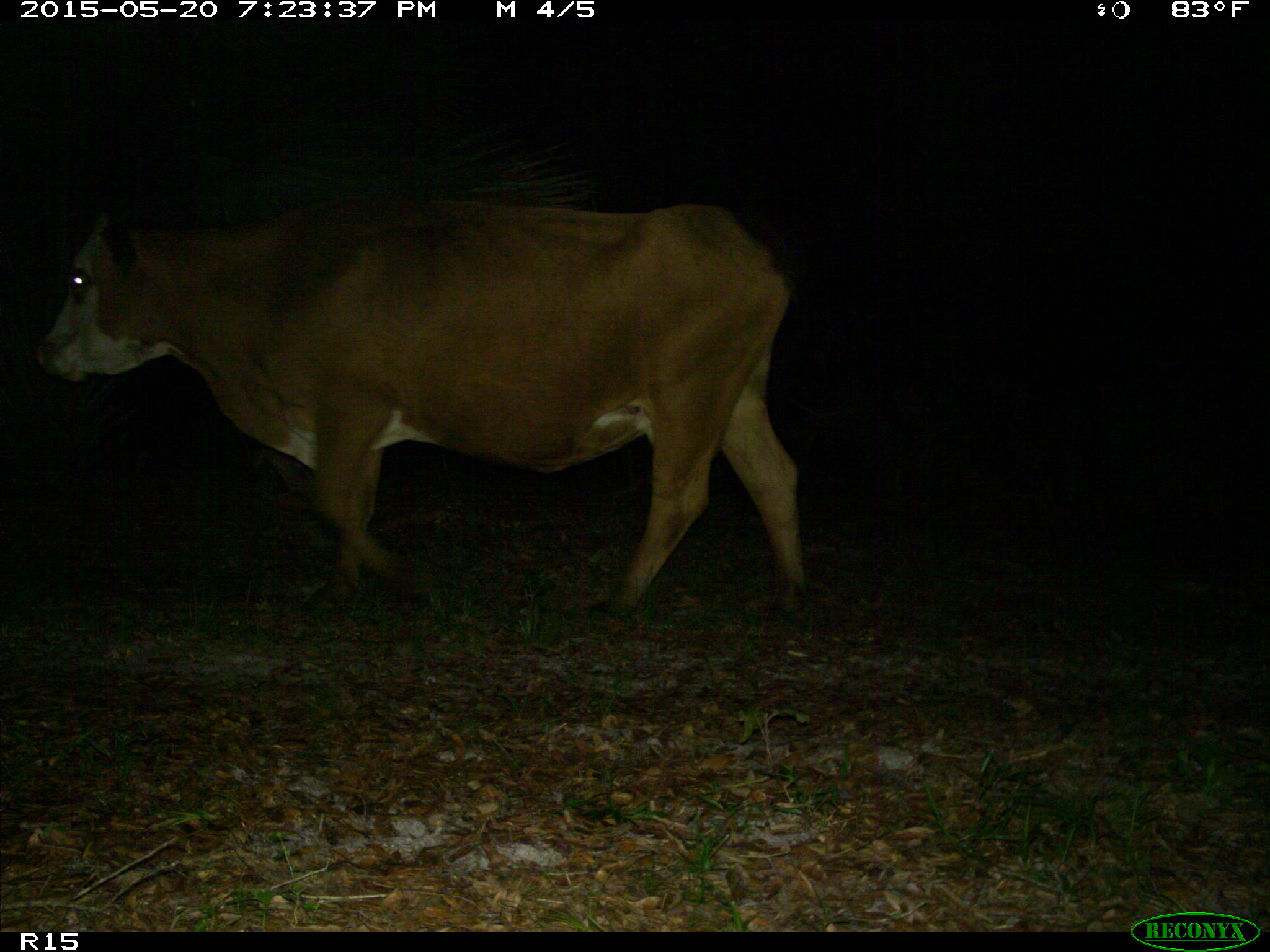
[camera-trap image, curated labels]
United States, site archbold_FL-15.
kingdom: Animalia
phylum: Chordata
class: Mammalia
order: Artiodactyla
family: Bovidae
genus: Bos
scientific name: Bos taurus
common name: domestic cow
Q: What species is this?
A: Bos taurus (domestic cow).